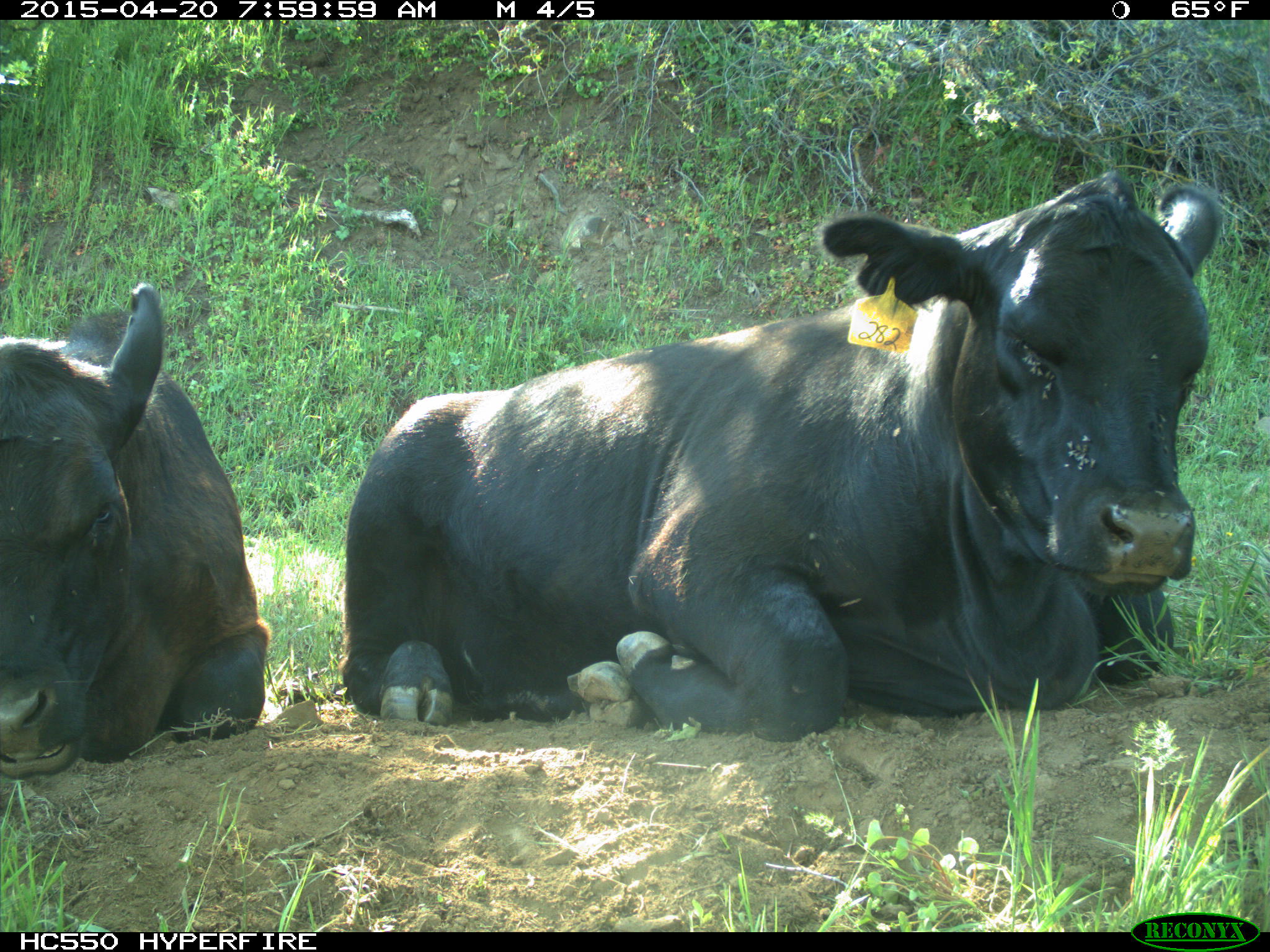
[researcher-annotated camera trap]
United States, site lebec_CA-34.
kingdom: Animalia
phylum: Chordata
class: Mammalia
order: Artiodactyla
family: Bovidae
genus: Bos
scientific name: Bos taurus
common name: domestic cow